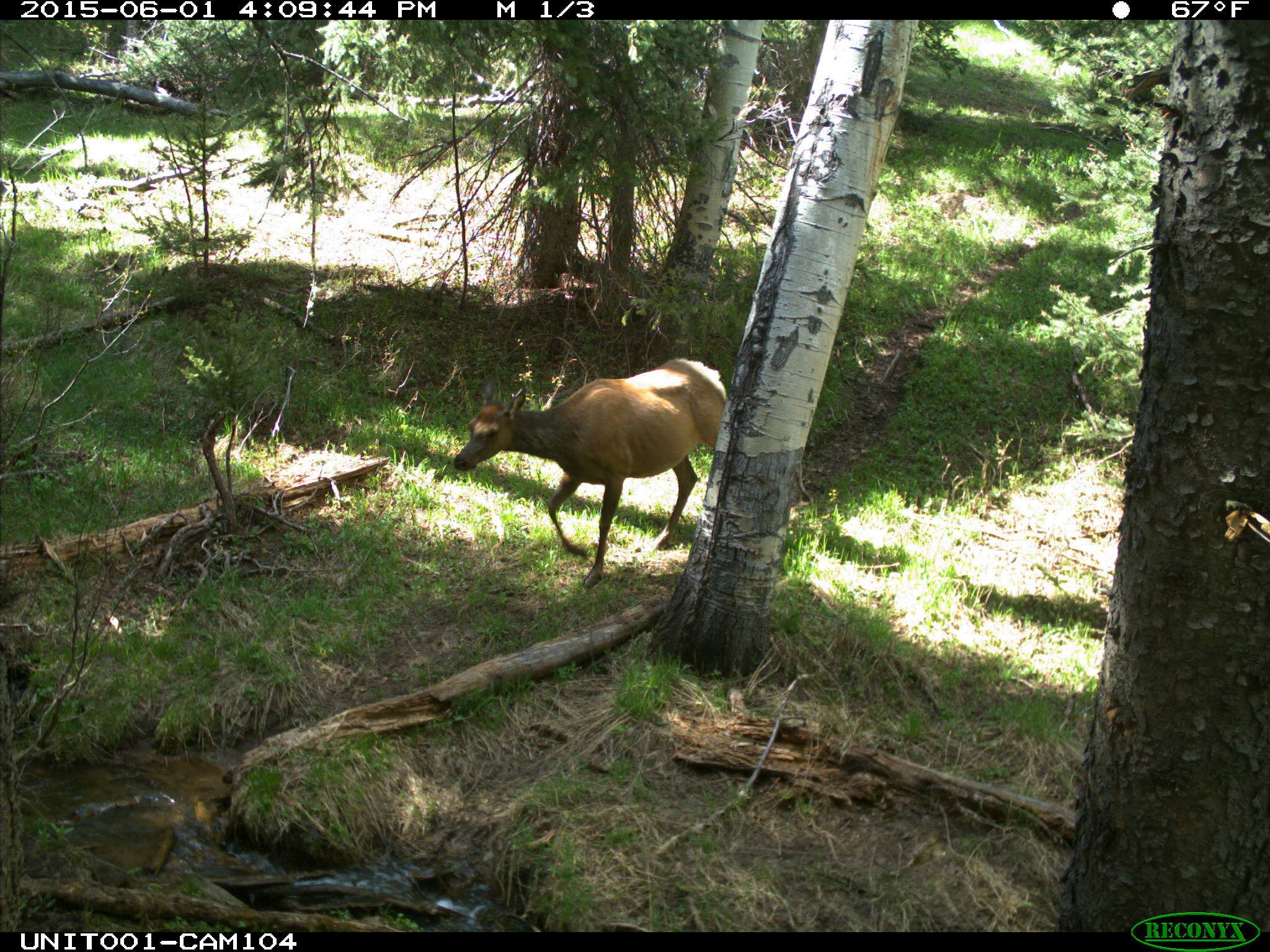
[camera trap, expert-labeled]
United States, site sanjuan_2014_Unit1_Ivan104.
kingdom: Animalia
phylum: Chordata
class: Mammalia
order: Artiodactyla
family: Cervidae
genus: Cervus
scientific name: Cervus elaphus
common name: red deer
Cervus elaphus (red deer).